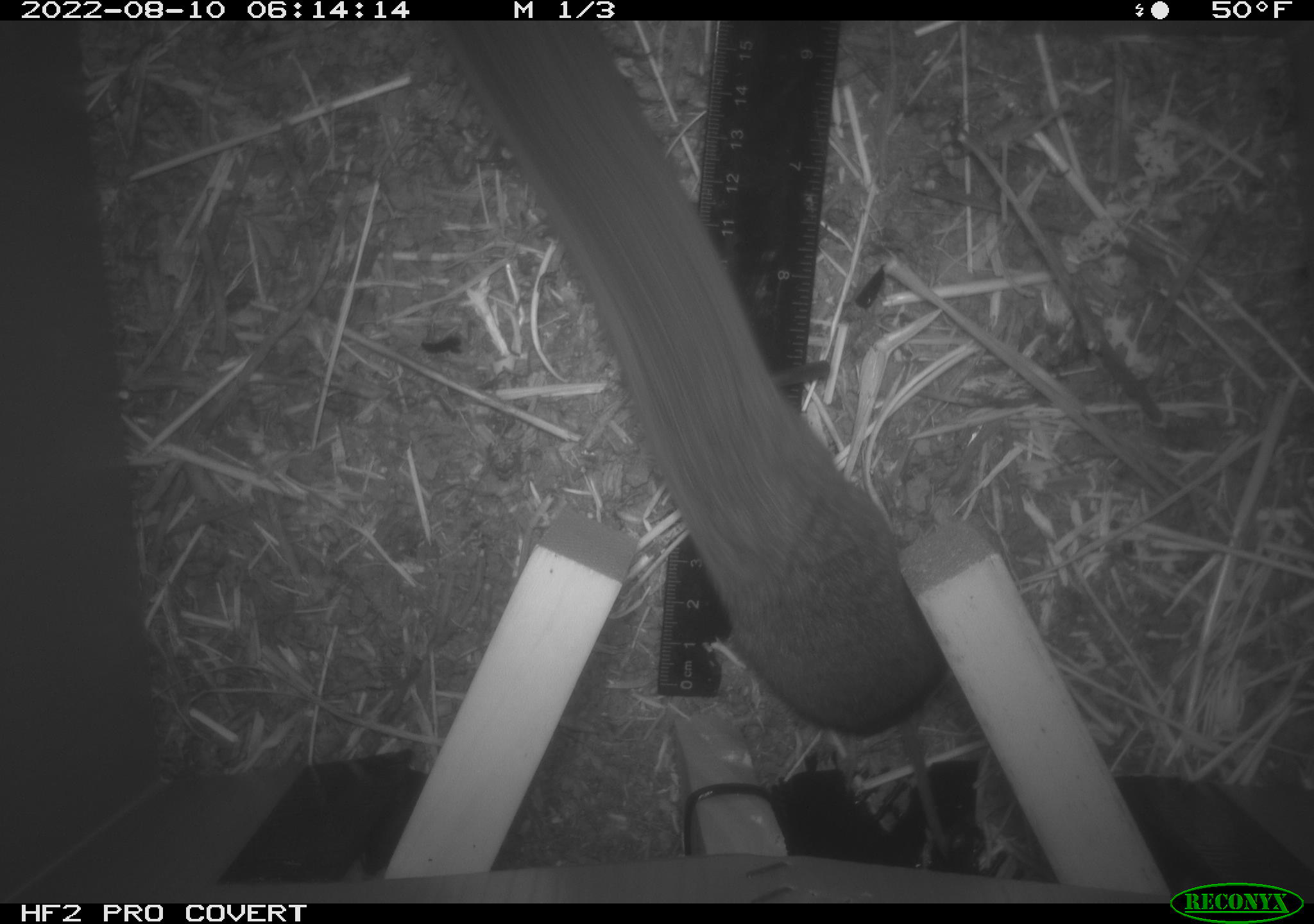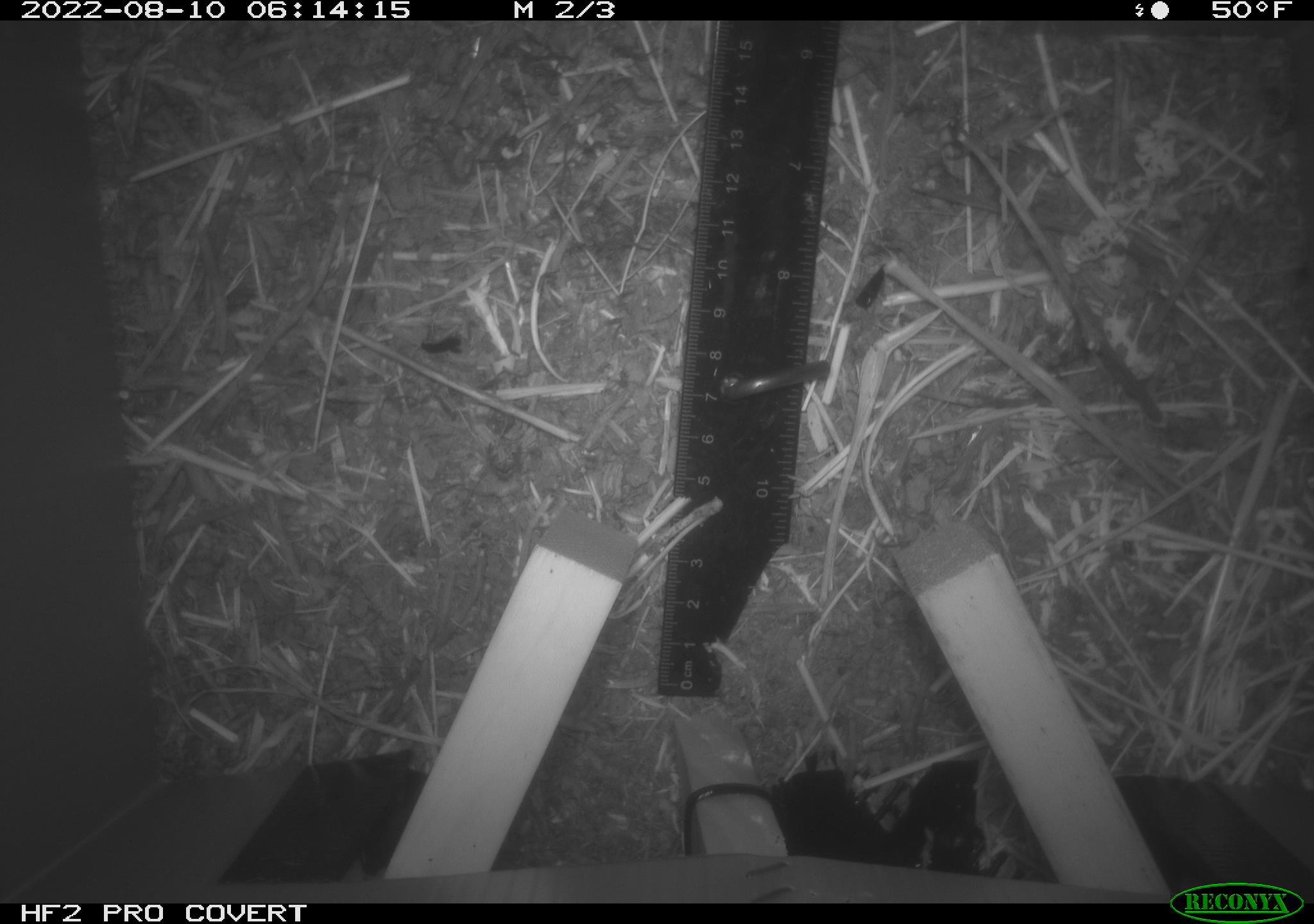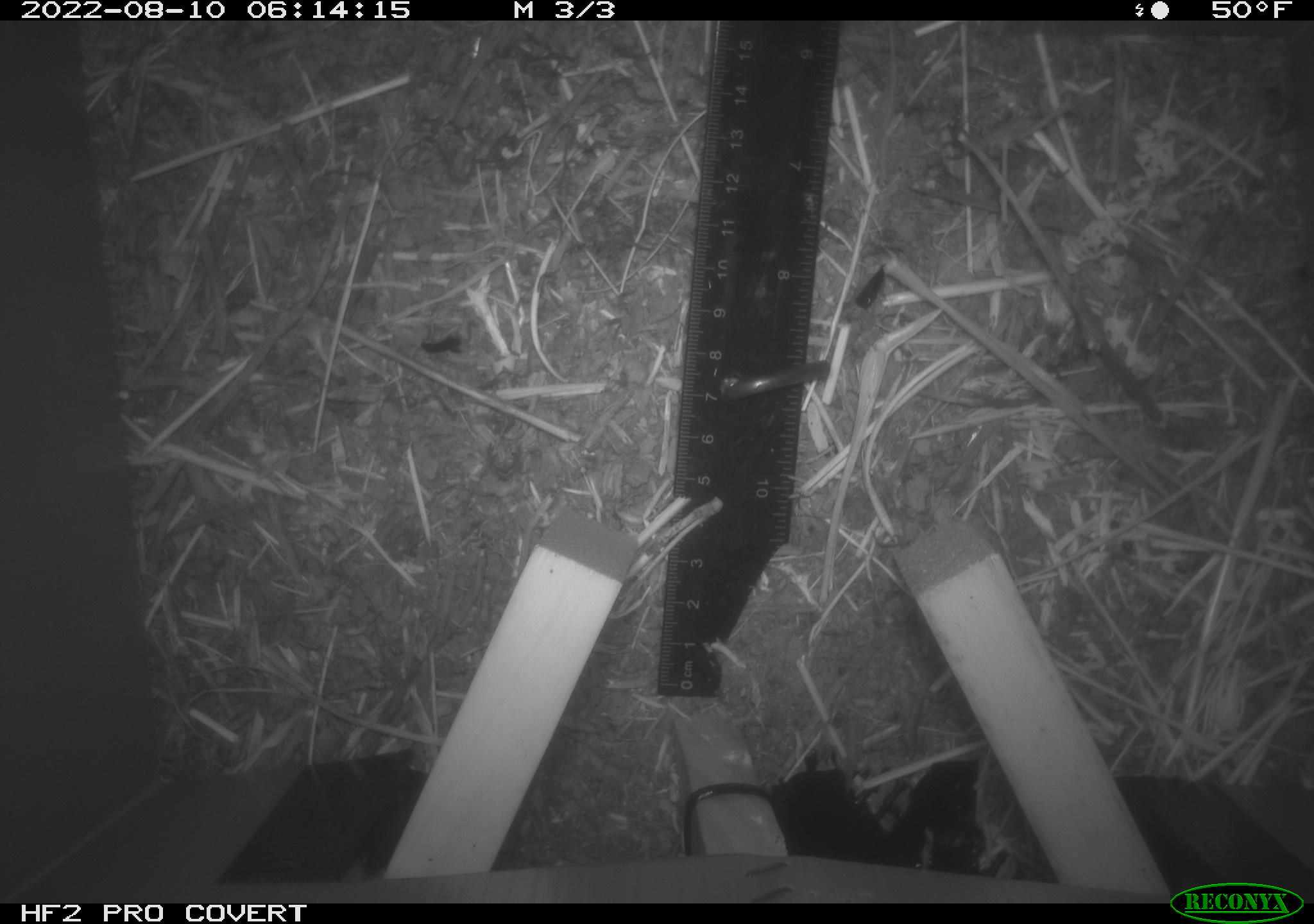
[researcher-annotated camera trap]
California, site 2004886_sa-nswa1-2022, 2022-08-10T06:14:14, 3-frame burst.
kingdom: Animalia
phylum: Chordata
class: Mammalia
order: Rodentia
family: Cricetidae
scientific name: Cricetidae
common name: hamsters, voles, lemmings, and allies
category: cricetidae family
Cricetidae family (hamsters, voles, lemmings, and allies) (Cricetidae).